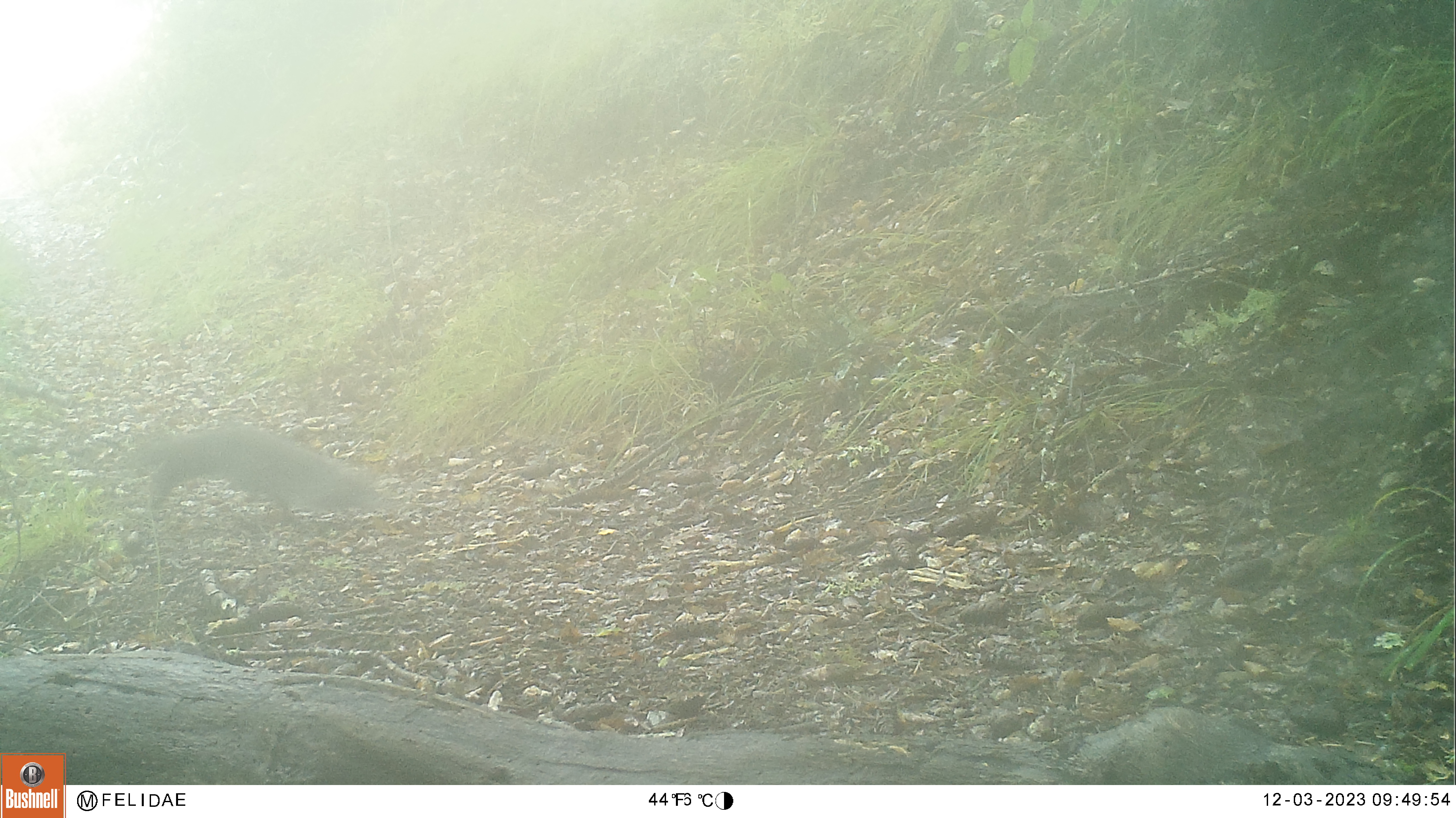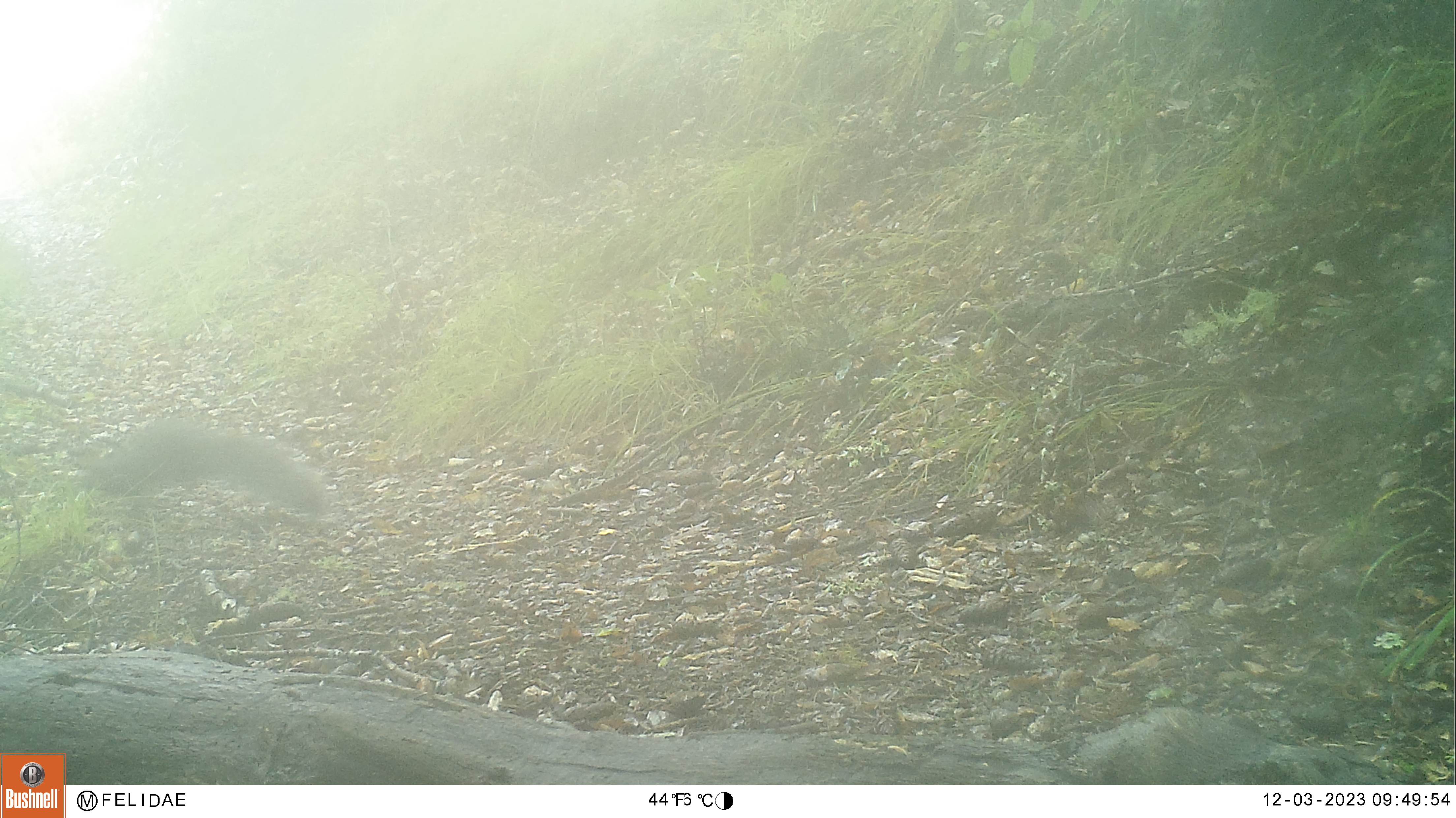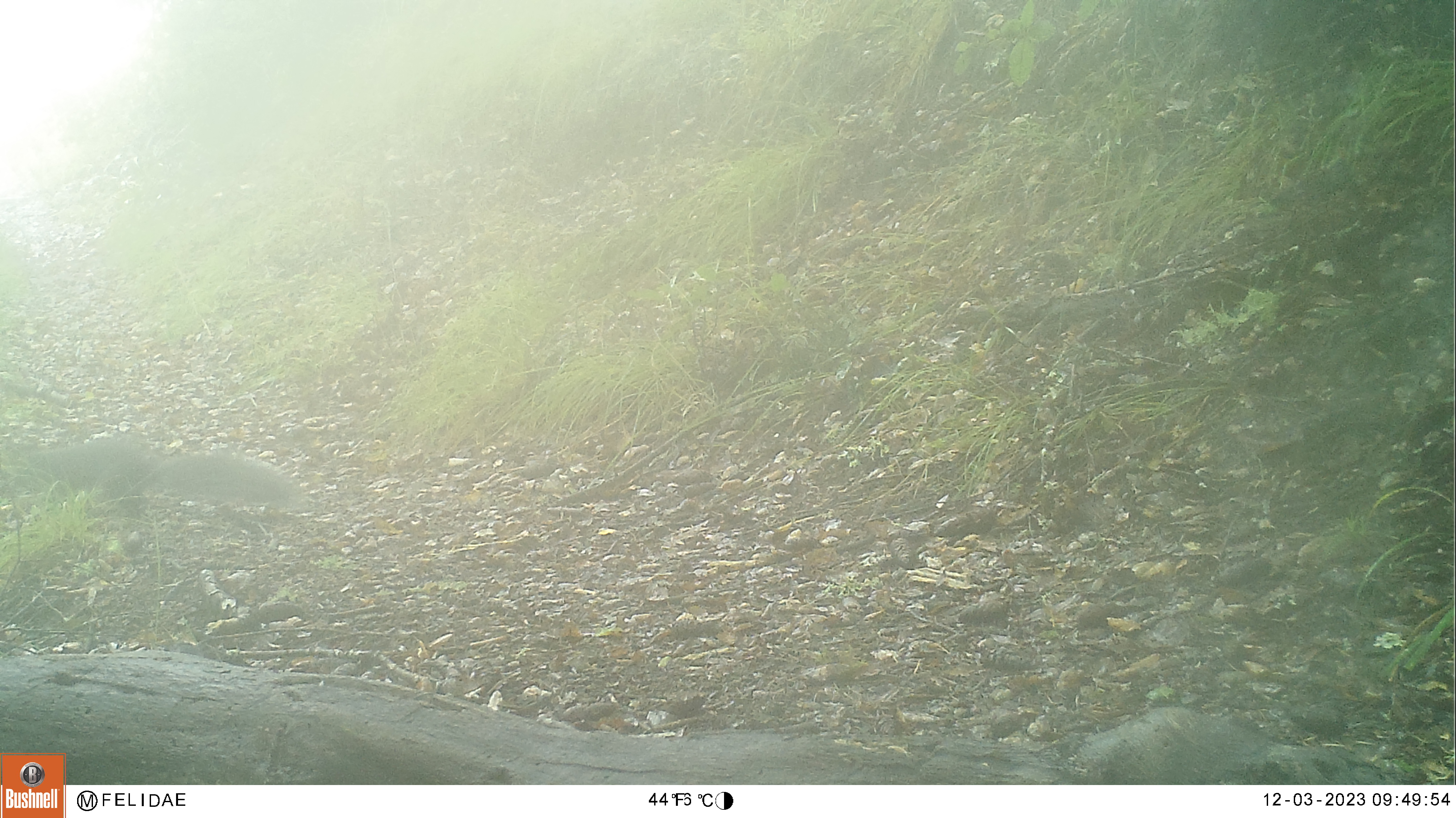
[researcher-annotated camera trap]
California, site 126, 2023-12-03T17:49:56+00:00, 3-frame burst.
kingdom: Animalia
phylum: Chordata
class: Mammalia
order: Rodentia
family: Sciuridae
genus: Sciurus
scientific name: Sciurus griseus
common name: western gray squirrel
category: western grey squirrel